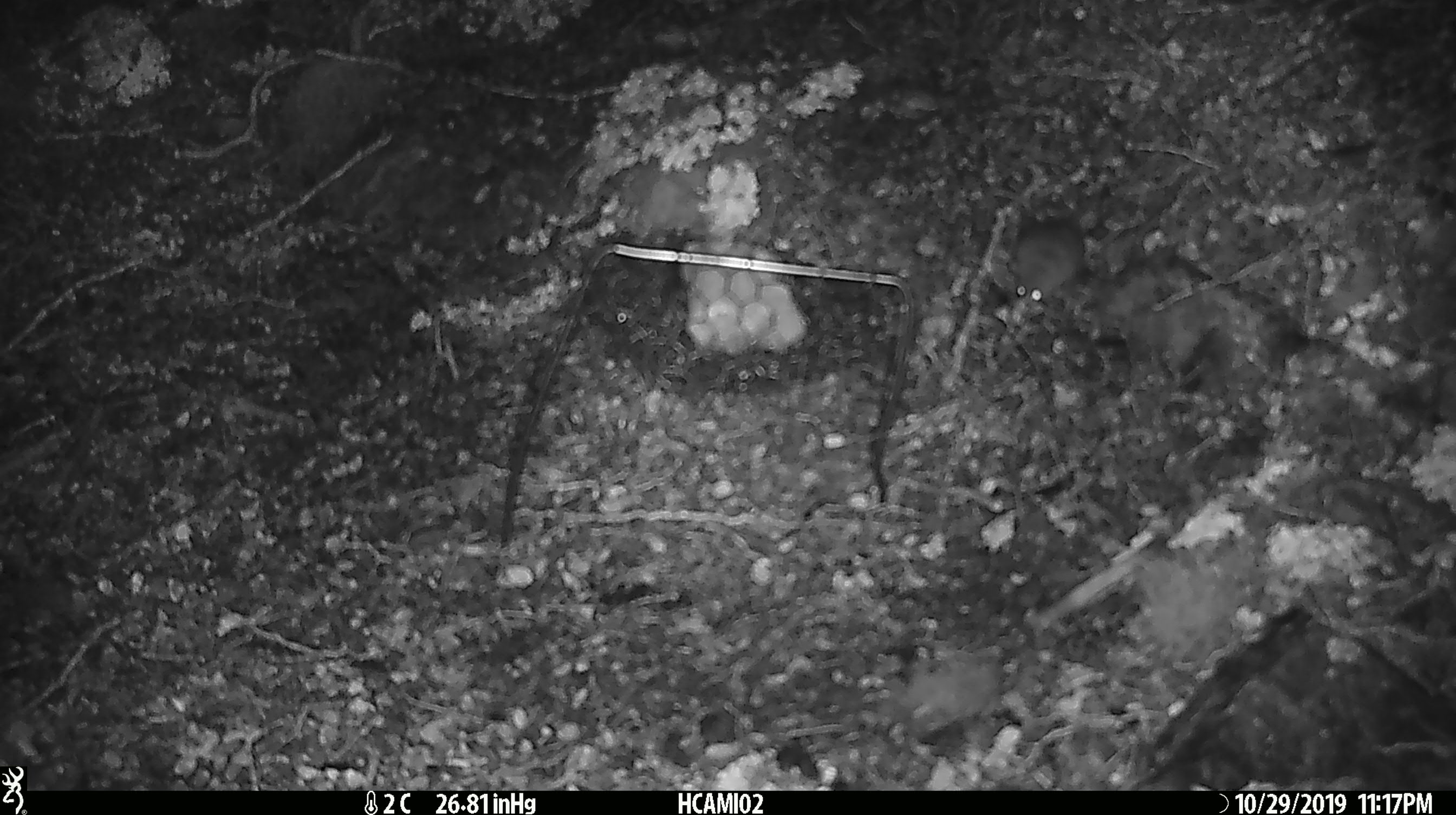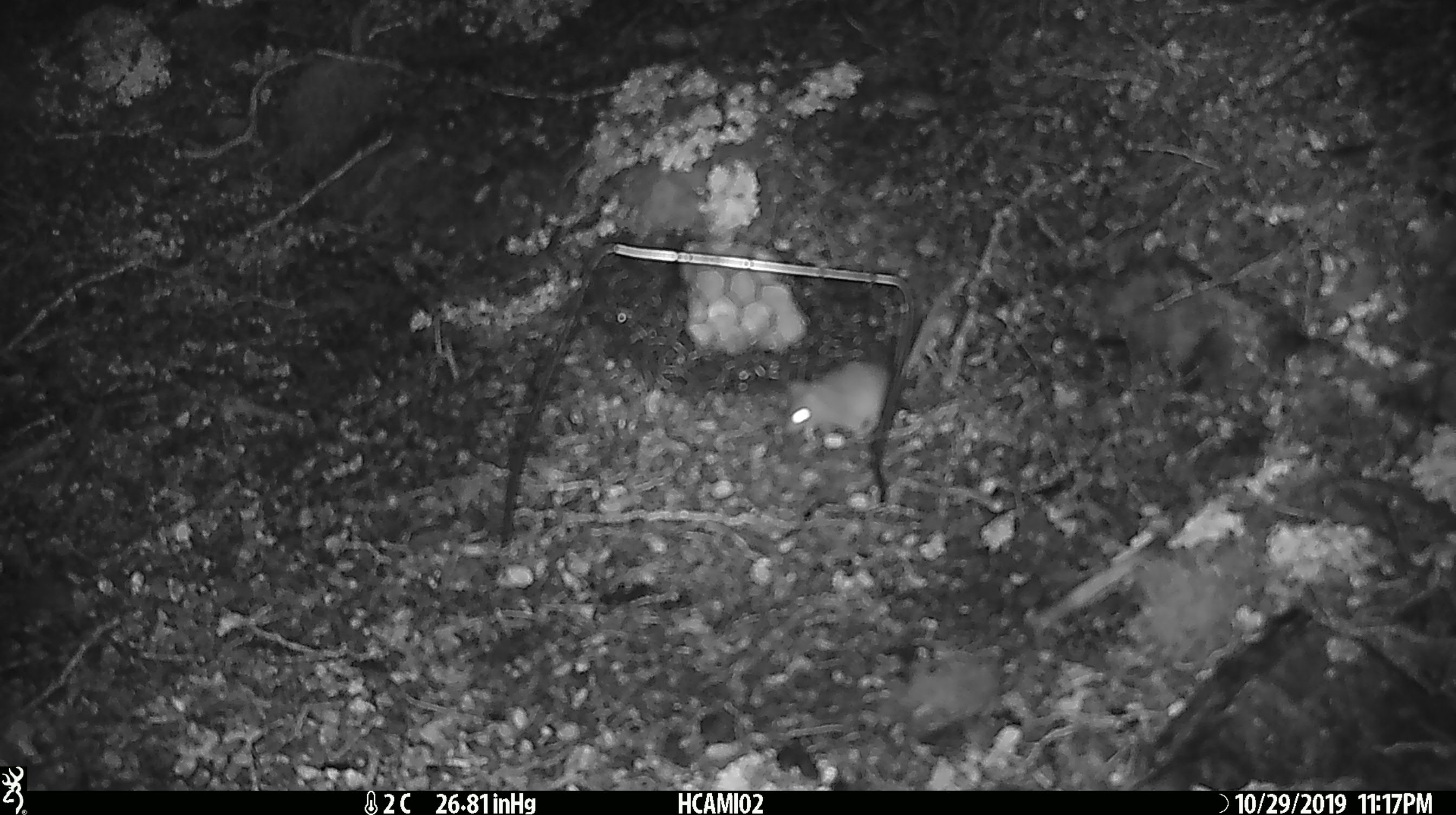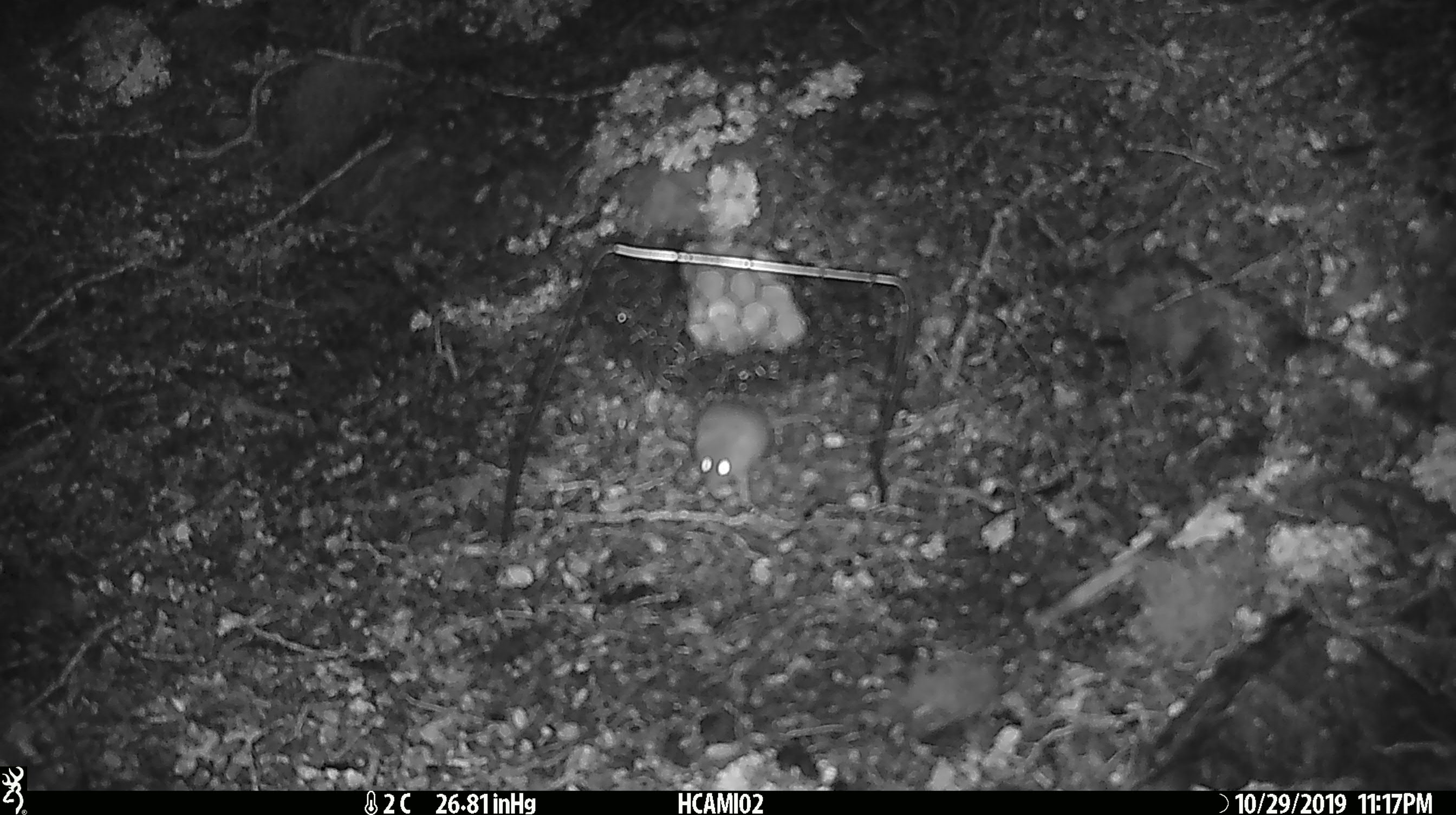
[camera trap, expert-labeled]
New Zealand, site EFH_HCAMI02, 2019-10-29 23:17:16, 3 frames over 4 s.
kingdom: Animalia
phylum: Chordata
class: Mammalia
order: Rodentia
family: Muridae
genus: Mus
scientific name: Mus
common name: mouse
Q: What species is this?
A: Mouse (Mus).